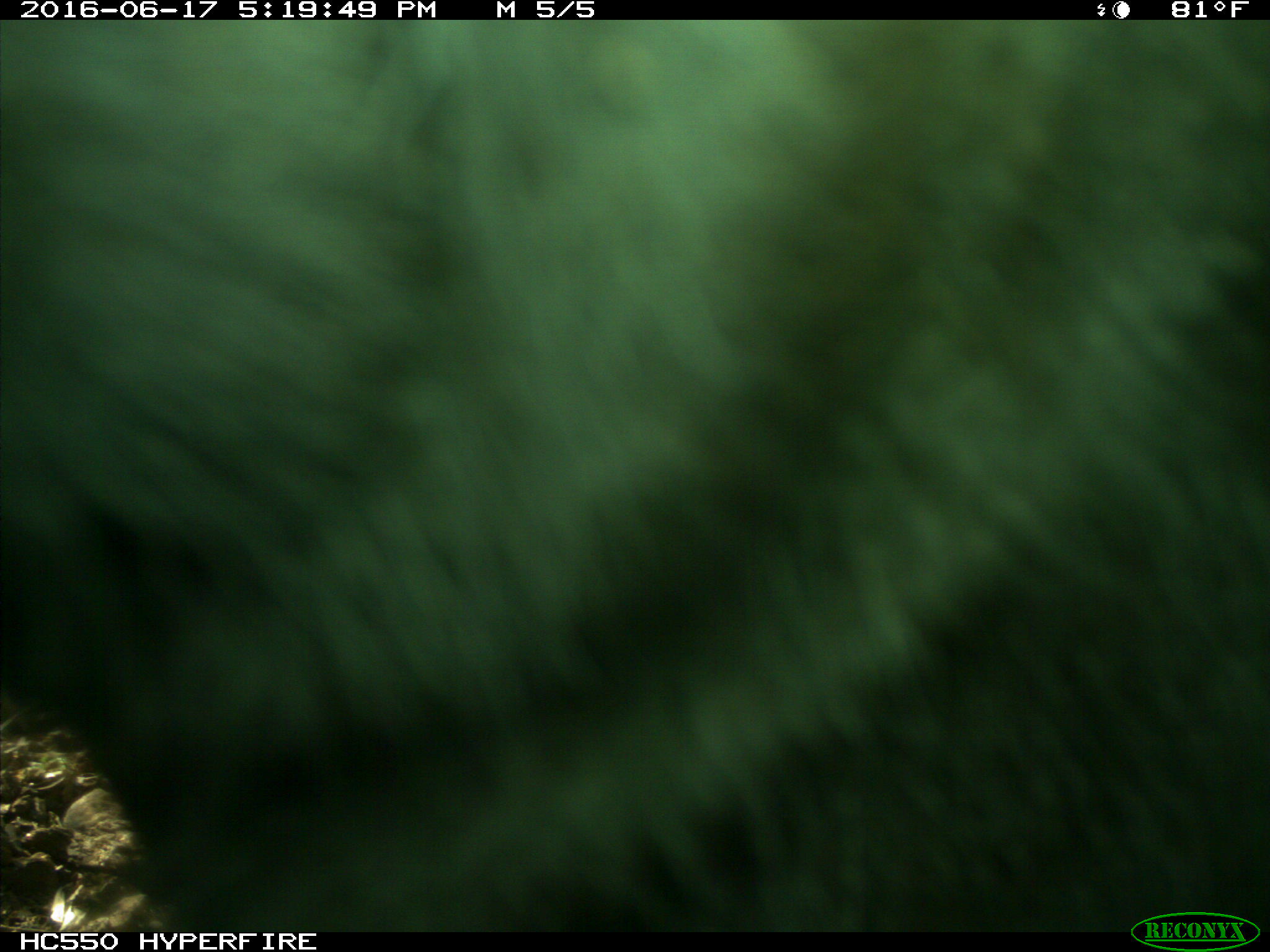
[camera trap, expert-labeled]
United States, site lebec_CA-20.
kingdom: Animalia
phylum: Chordata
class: Mammalia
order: Artiodactyla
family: Bovidae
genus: Bos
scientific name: Bos taurus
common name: domestic cow